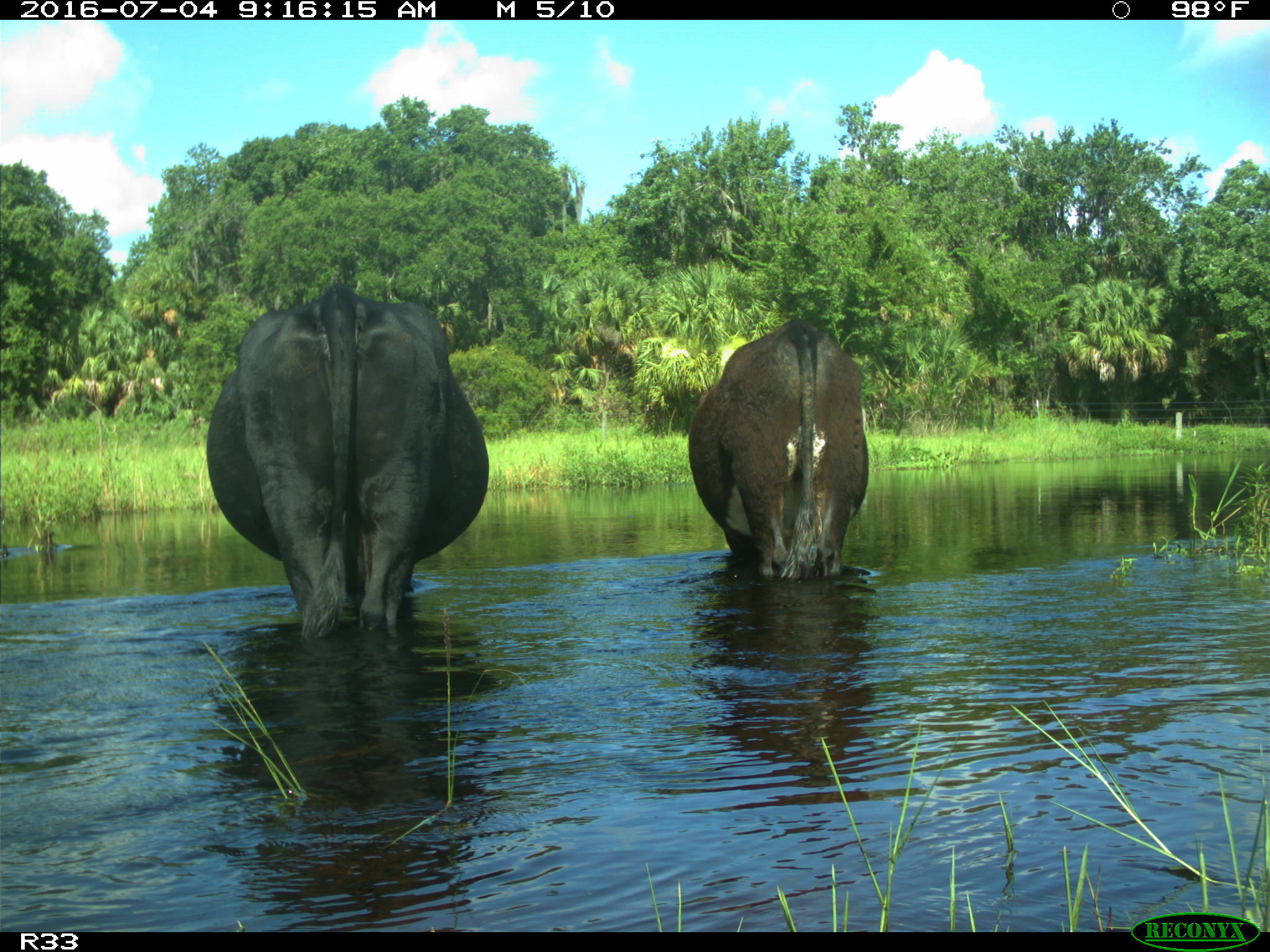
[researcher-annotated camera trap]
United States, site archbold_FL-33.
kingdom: Animalia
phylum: Chordata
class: Mammalia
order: Artiodactyla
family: Bovidae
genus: Bos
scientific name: Bos taurus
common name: domestic cow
Bos taurus (domestic cow).